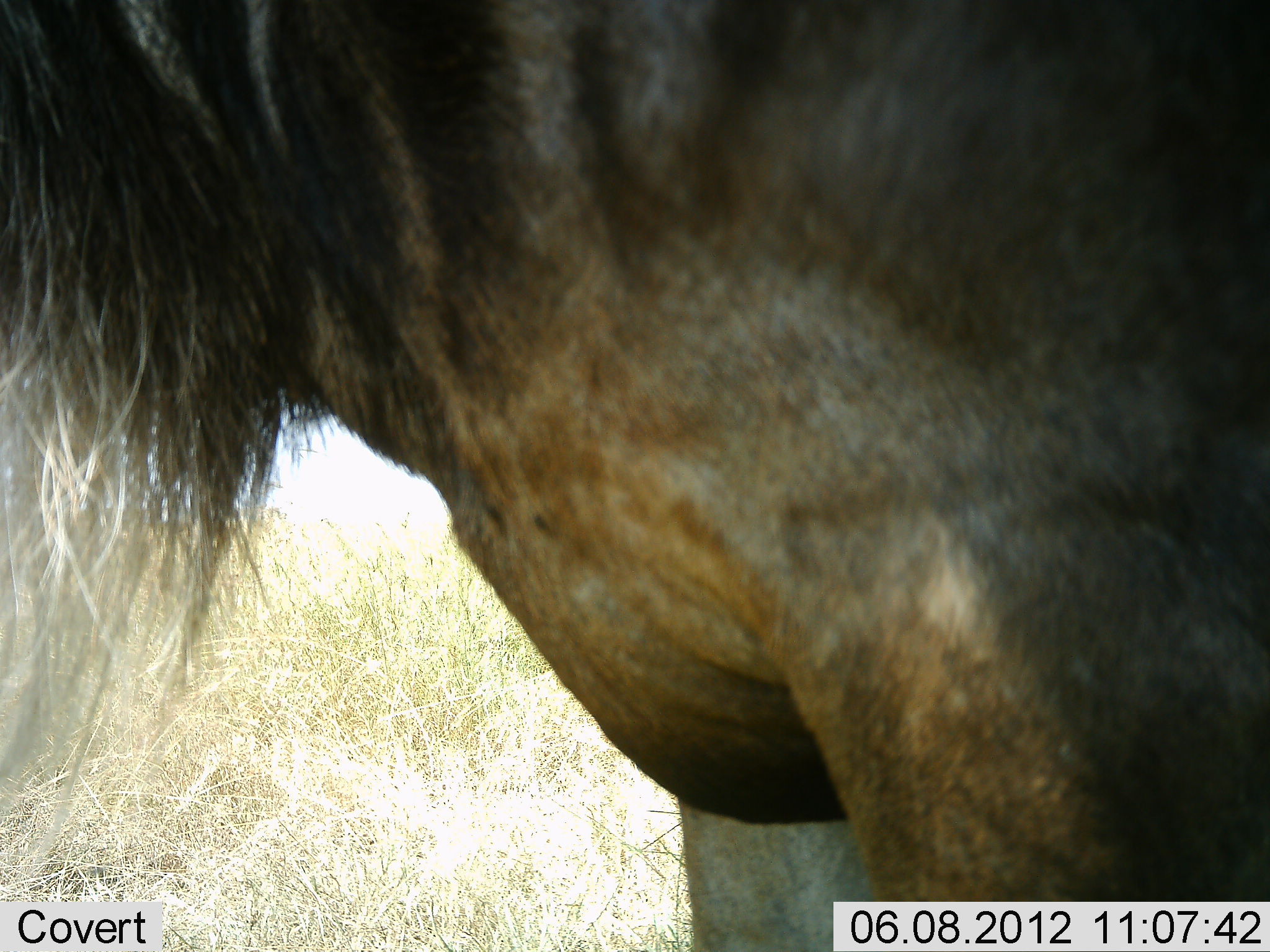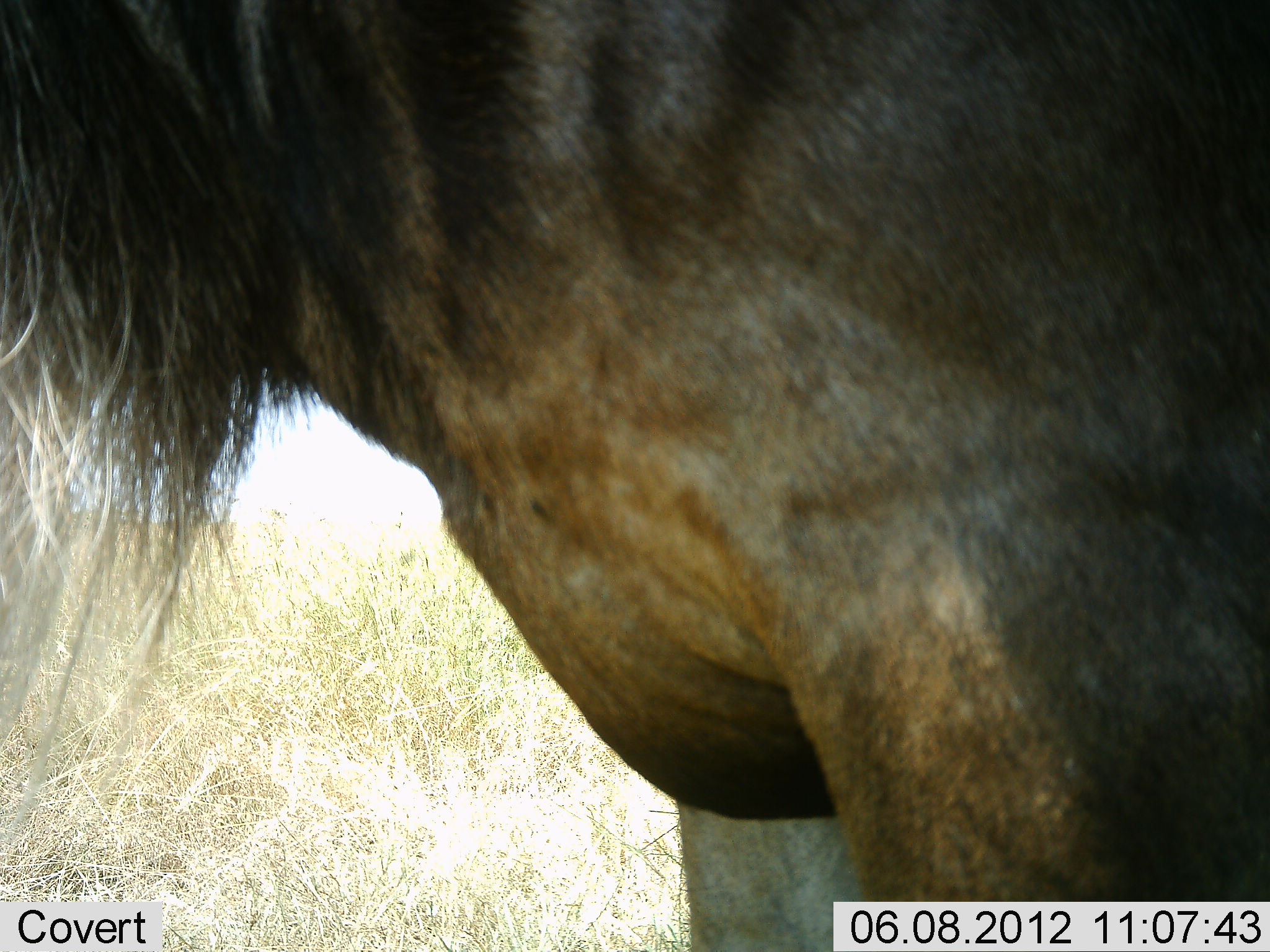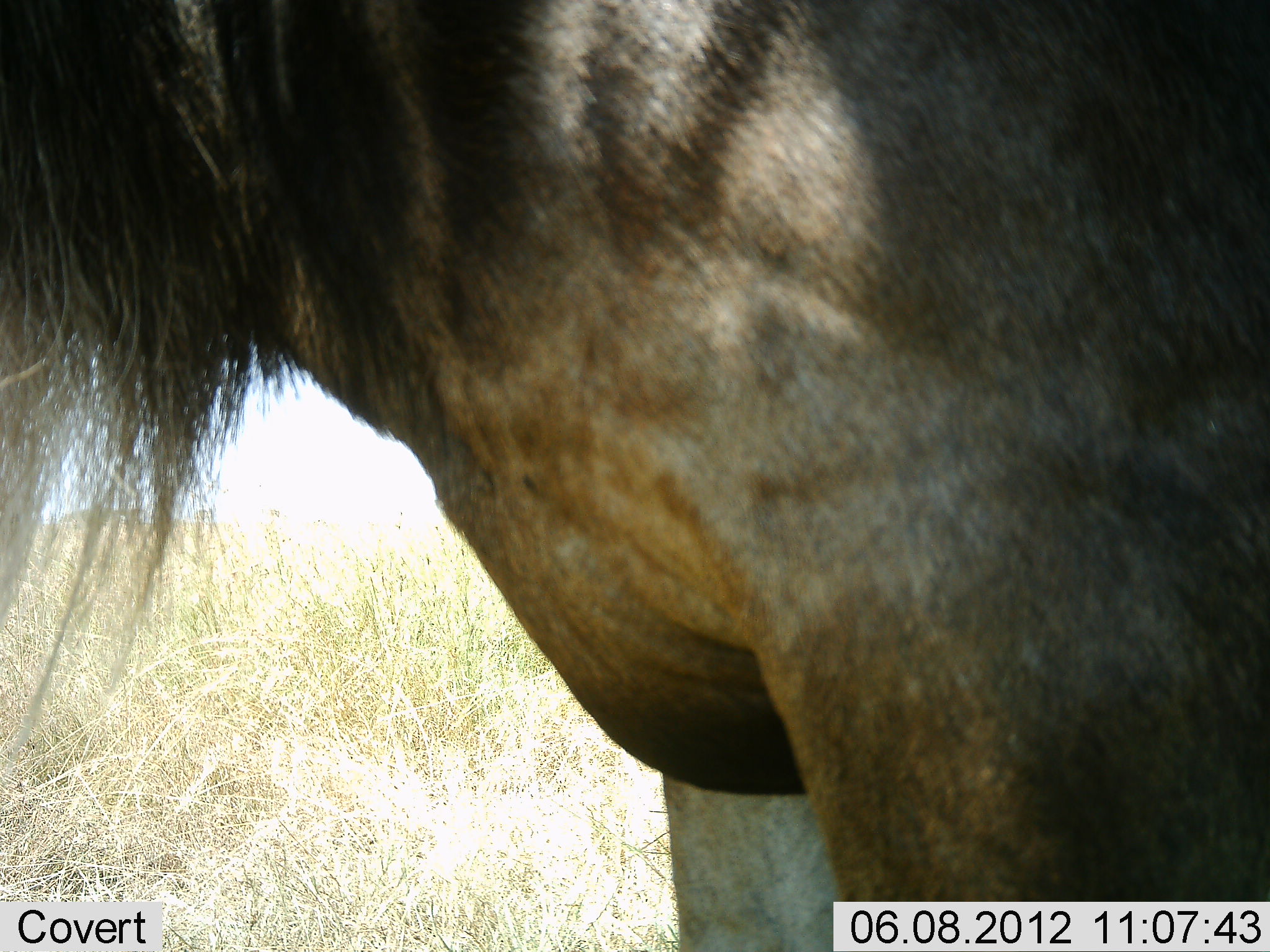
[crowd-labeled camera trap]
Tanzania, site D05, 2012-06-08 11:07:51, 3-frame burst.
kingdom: Animalia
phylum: Chordata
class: Mammalia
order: Artiodactyla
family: Bovidae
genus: Connochaetes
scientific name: Connochaetes taurinus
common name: blue wildebeest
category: wildebeest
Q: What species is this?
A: Wildebeest (blue wildebeest) (Connochaetes taurinus).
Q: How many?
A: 1.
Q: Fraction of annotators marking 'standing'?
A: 100%.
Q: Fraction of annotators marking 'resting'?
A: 0%.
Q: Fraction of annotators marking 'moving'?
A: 0%.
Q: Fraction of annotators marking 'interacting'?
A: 0%.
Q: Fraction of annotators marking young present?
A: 0%.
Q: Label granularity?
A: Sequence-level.